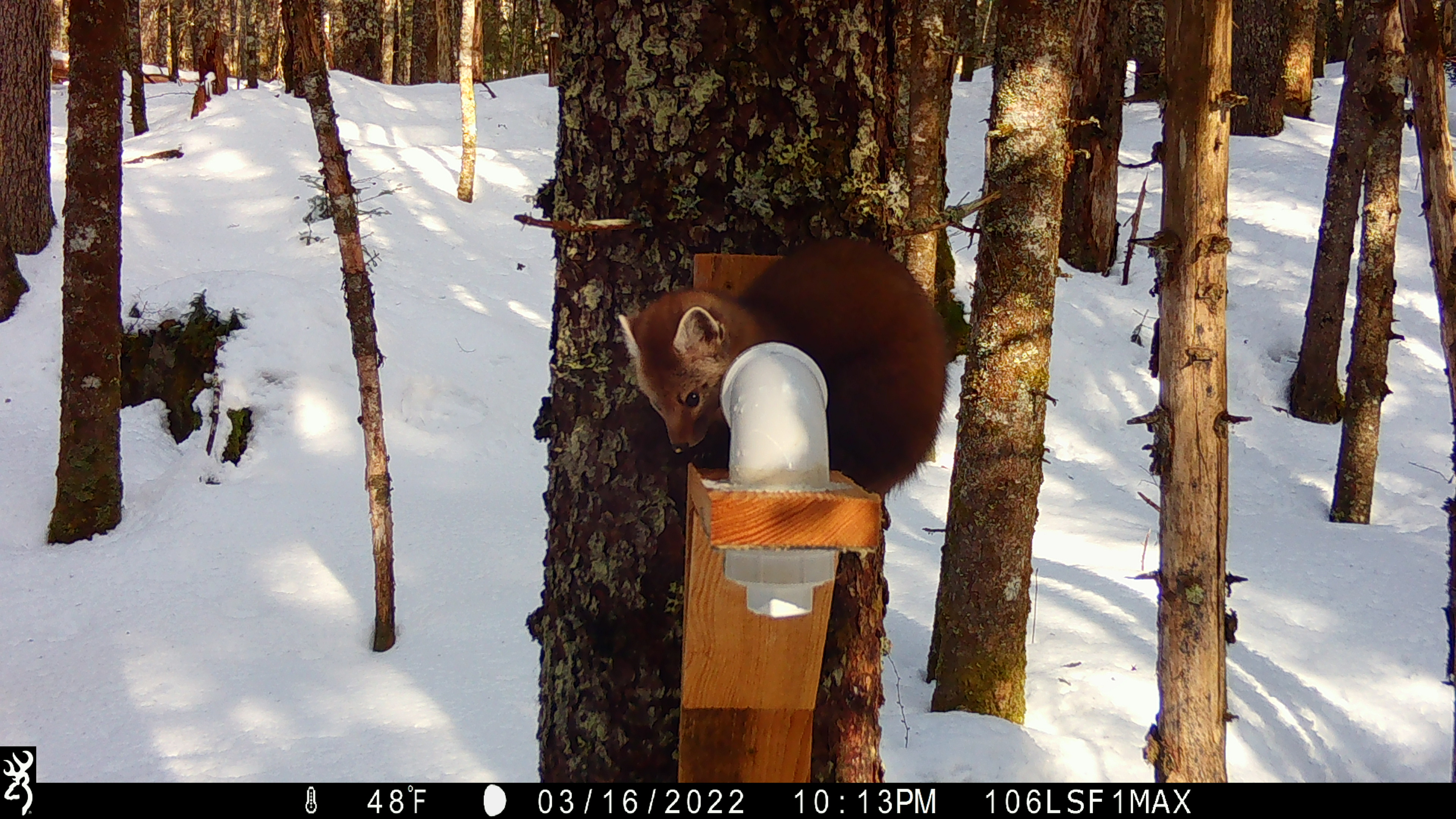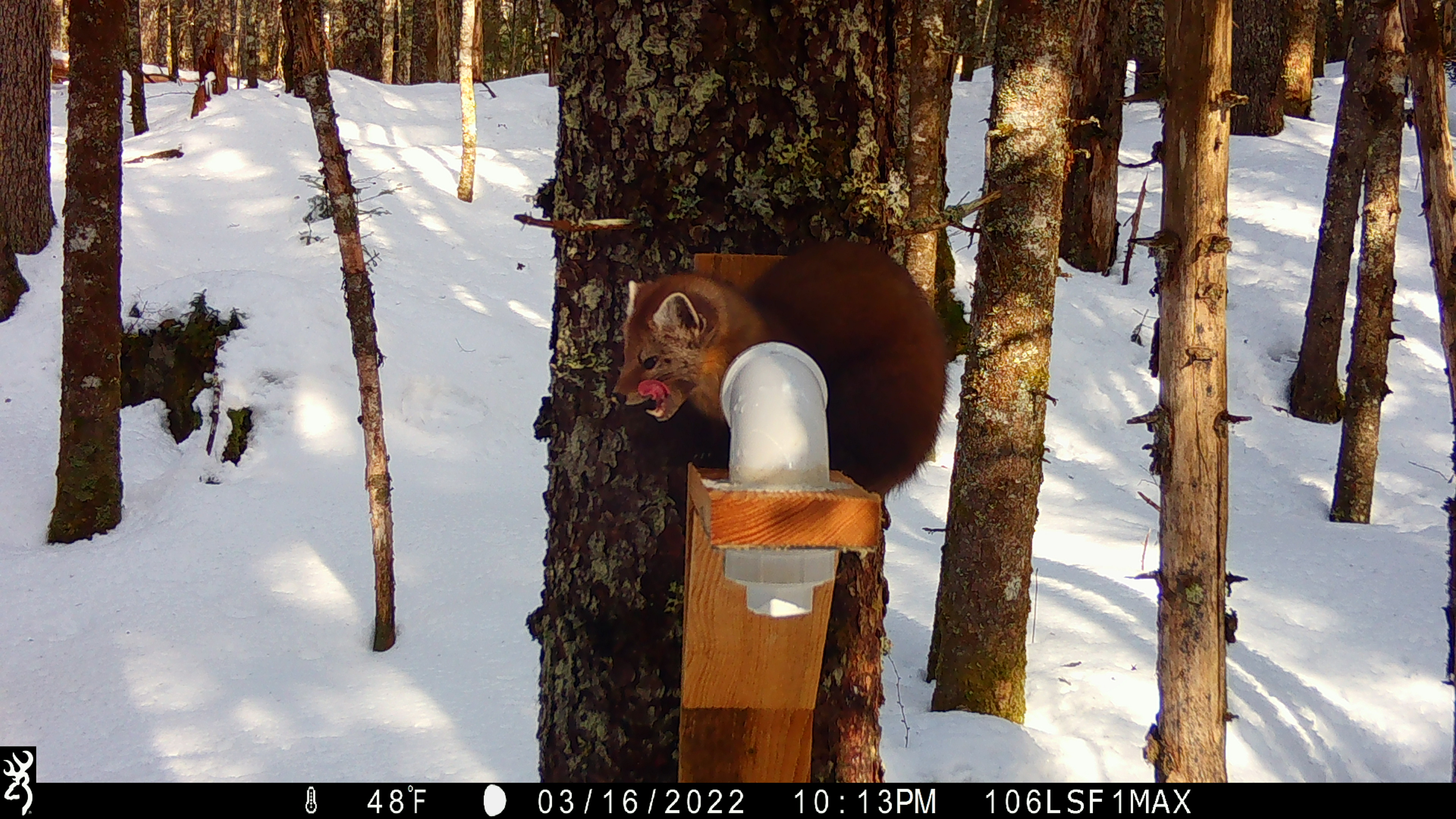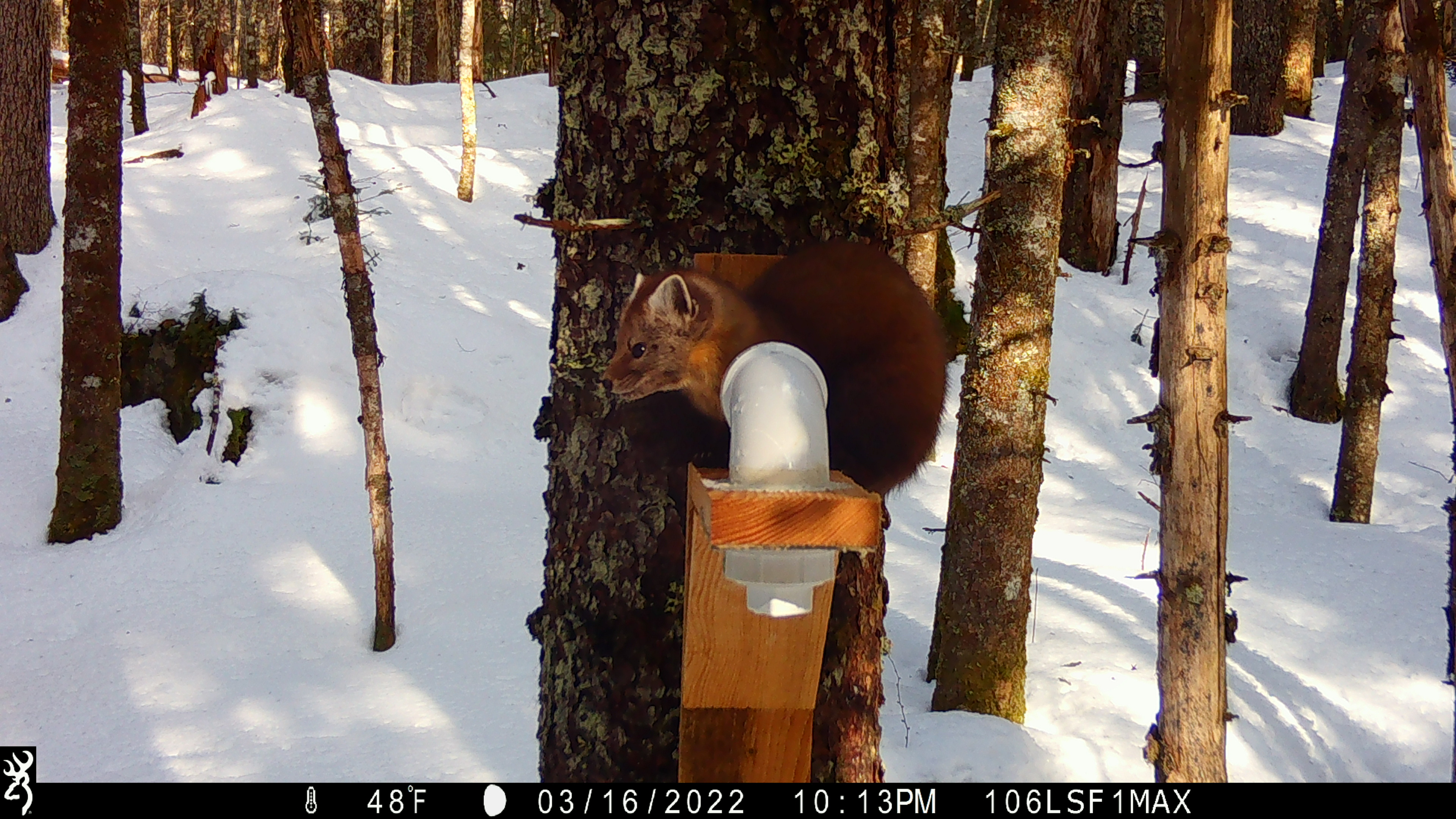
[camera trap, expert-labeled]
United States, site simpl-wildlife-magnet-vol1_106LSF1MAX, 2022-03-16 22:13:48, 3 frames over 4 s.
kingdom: Animalia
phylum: Chordata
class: Mammalia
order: Carnivora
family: Mustelidae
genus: Martes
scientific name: Martes americana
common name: american marten